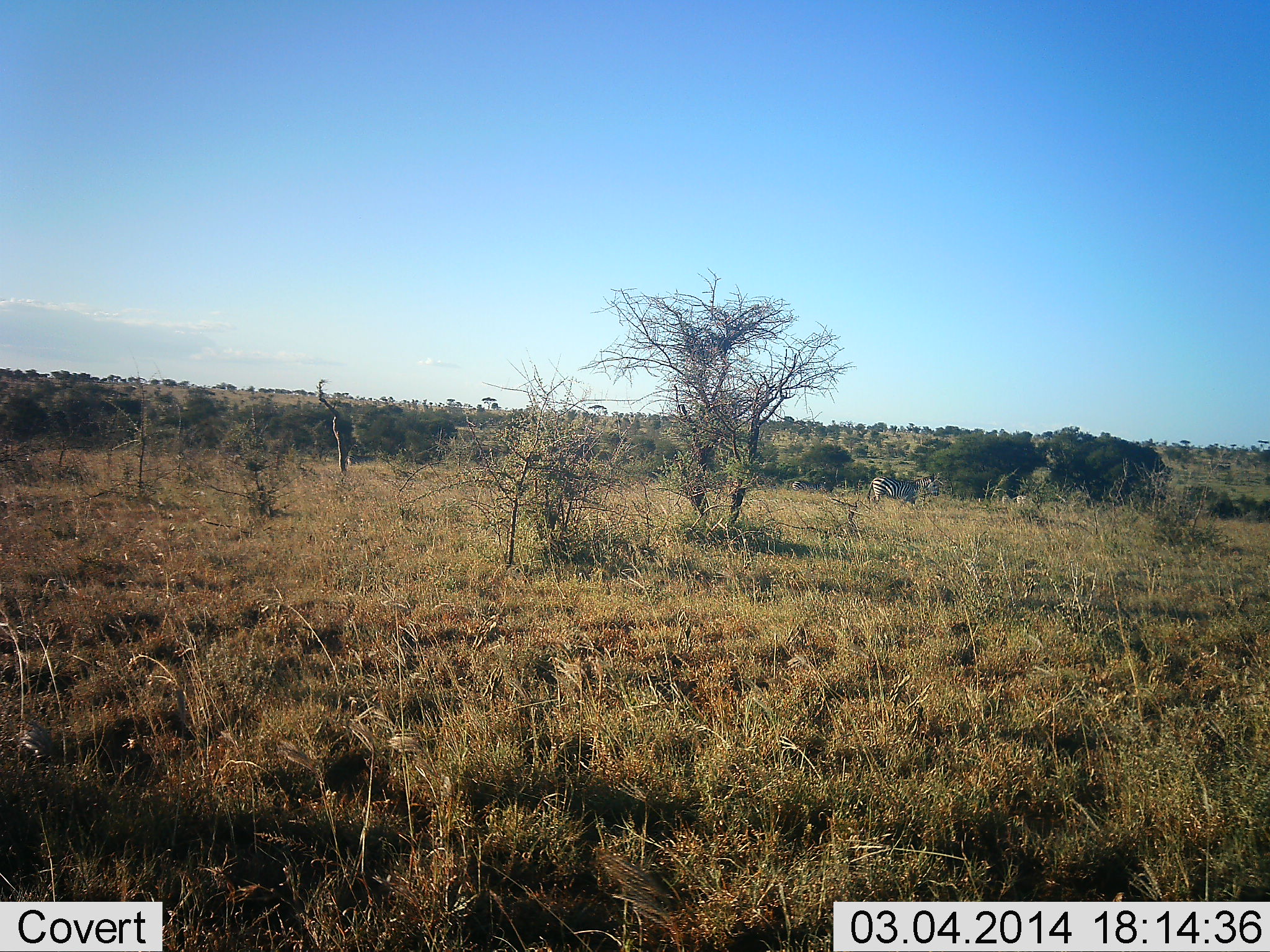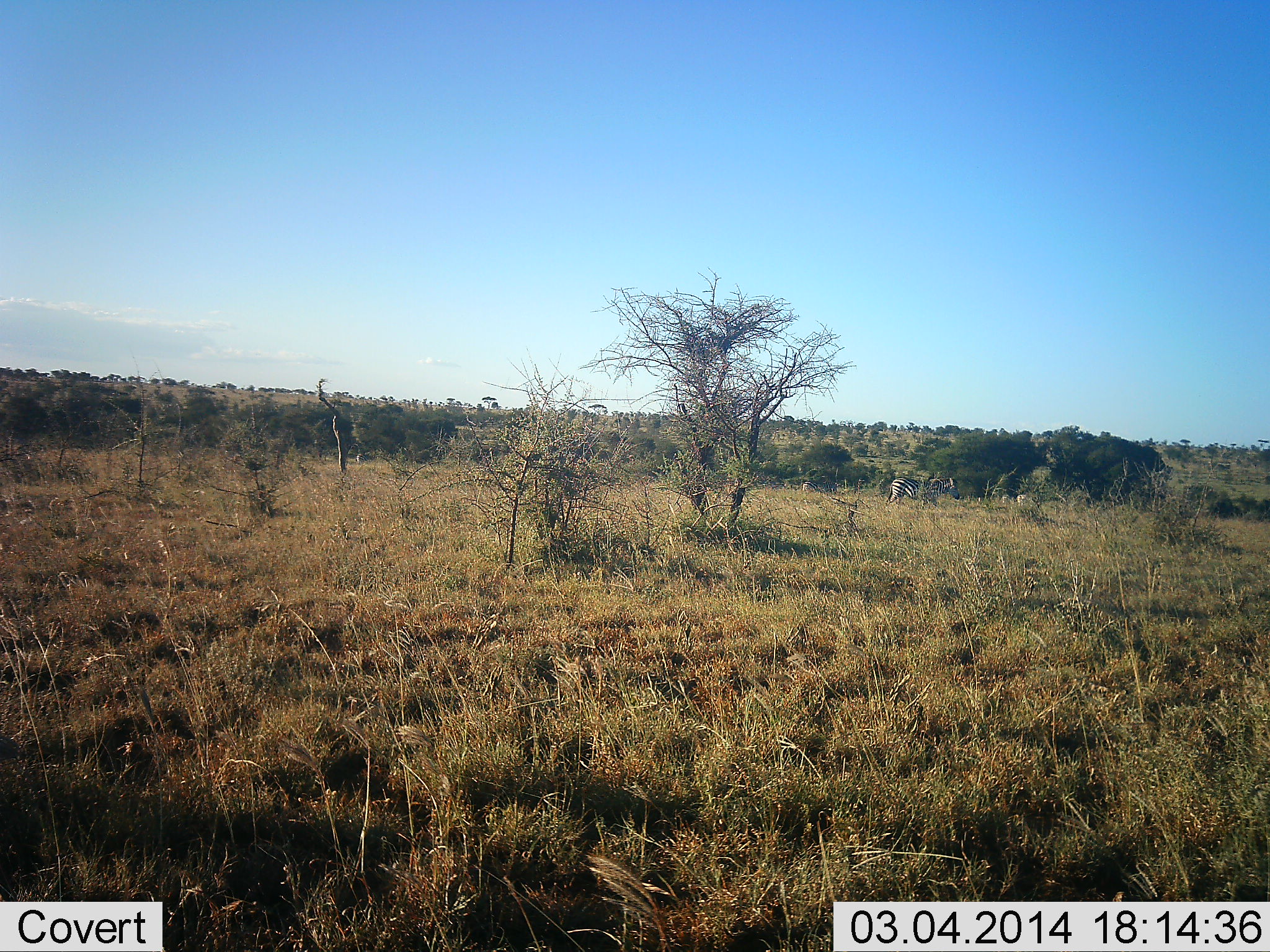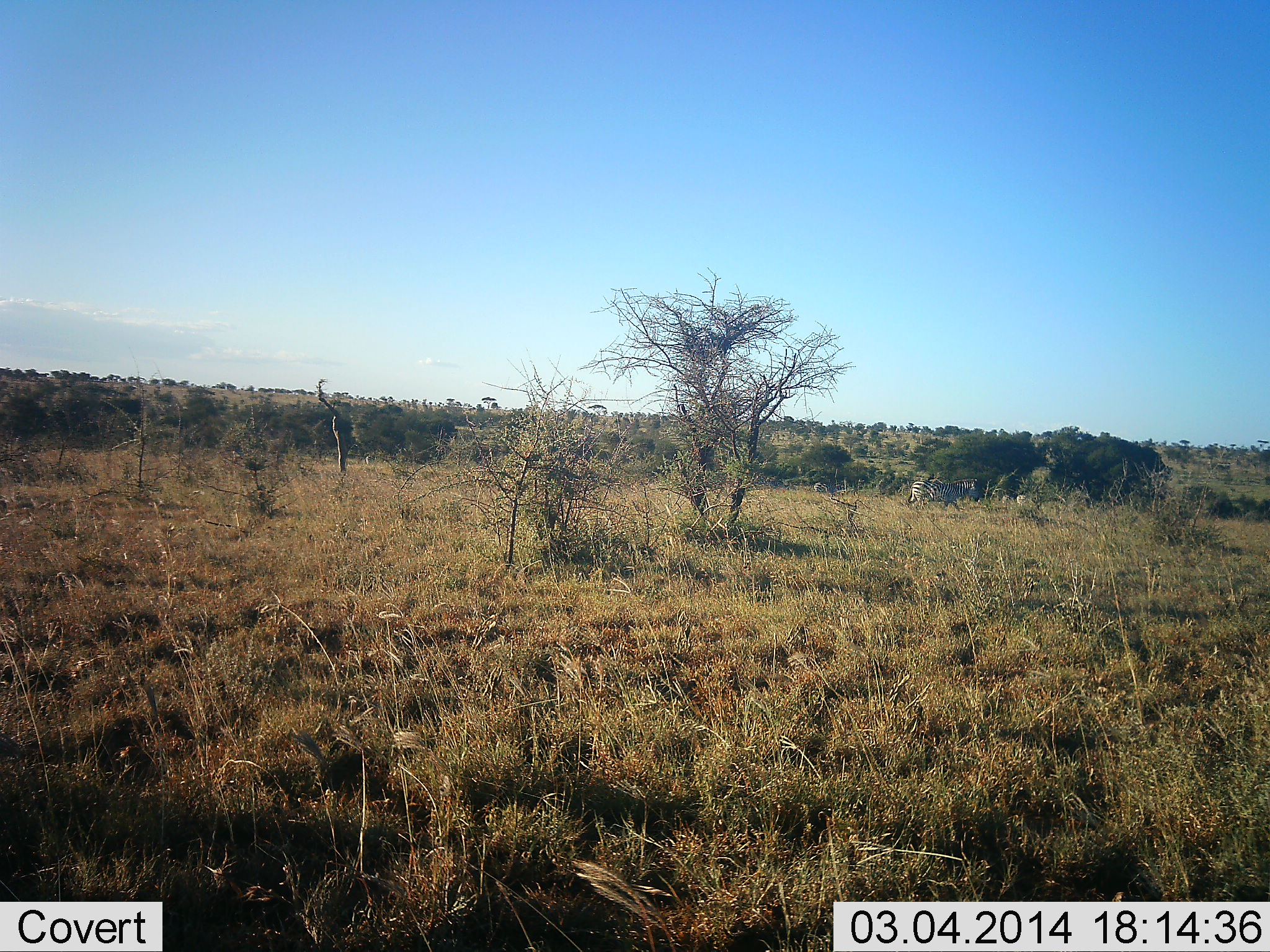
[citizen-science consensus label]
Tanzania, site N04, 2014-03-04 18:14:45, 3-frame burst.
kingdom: Animalia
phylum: Chordata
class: Mammalia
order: Perissodactyla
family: Equidae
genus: Equus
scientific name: Equus quagga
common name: plains zebra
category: zebra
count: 2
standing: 10%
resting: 0%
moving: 90%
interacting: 0%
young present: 0%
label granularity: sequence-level